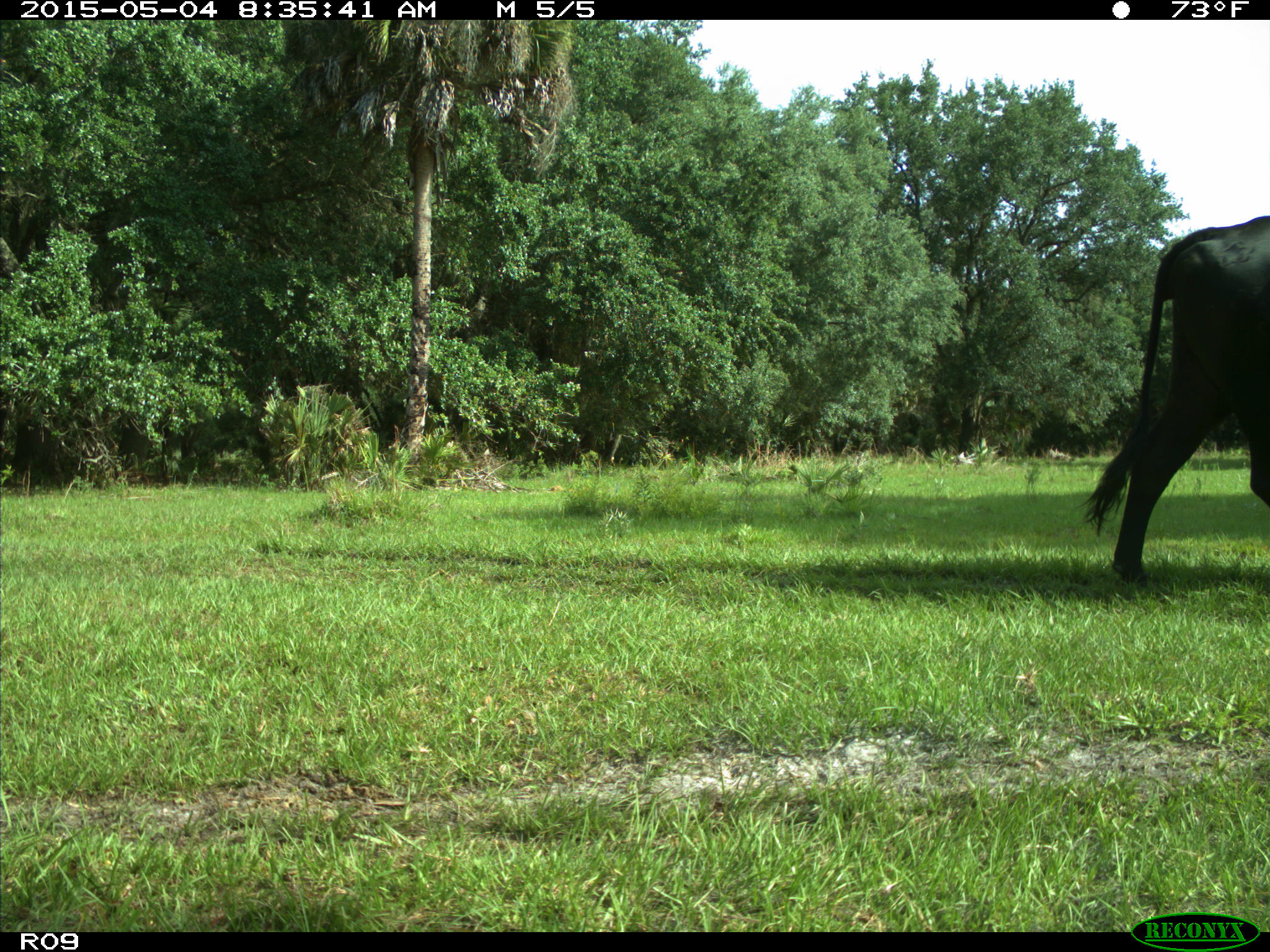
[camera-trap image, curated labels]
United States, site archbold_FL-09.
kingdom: Animalia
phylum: Chordata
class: Mammalia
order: Artiodactyla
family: Bovidae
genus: Bos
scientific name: Bos taurus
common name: domestic cow